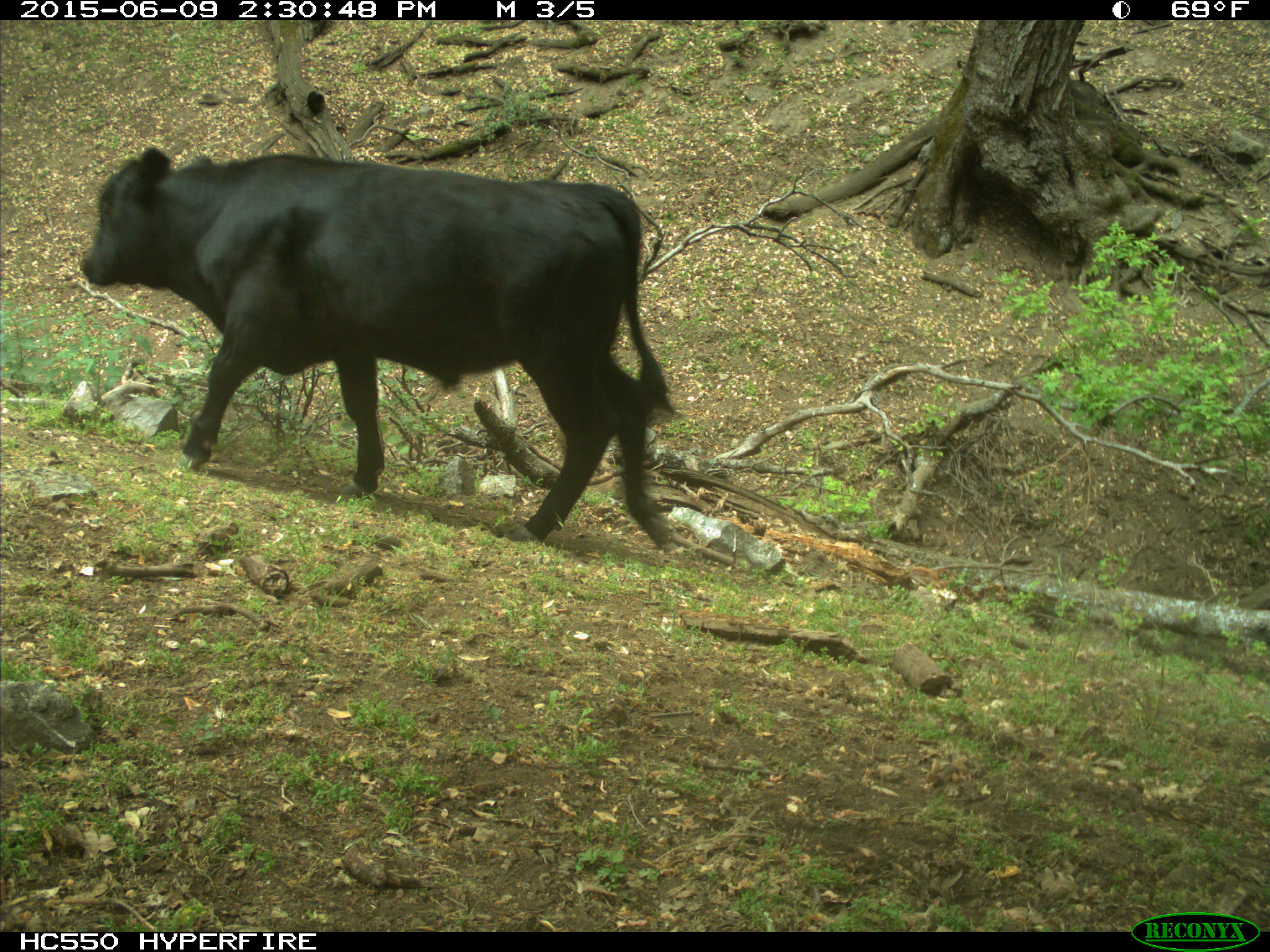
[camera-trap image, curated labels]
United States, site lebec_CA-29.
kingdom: Animalia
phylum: Chordata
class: Mammalia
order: Artiodactyla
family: Bovidae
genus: Bos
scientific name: Bos taurus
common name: domestic cow